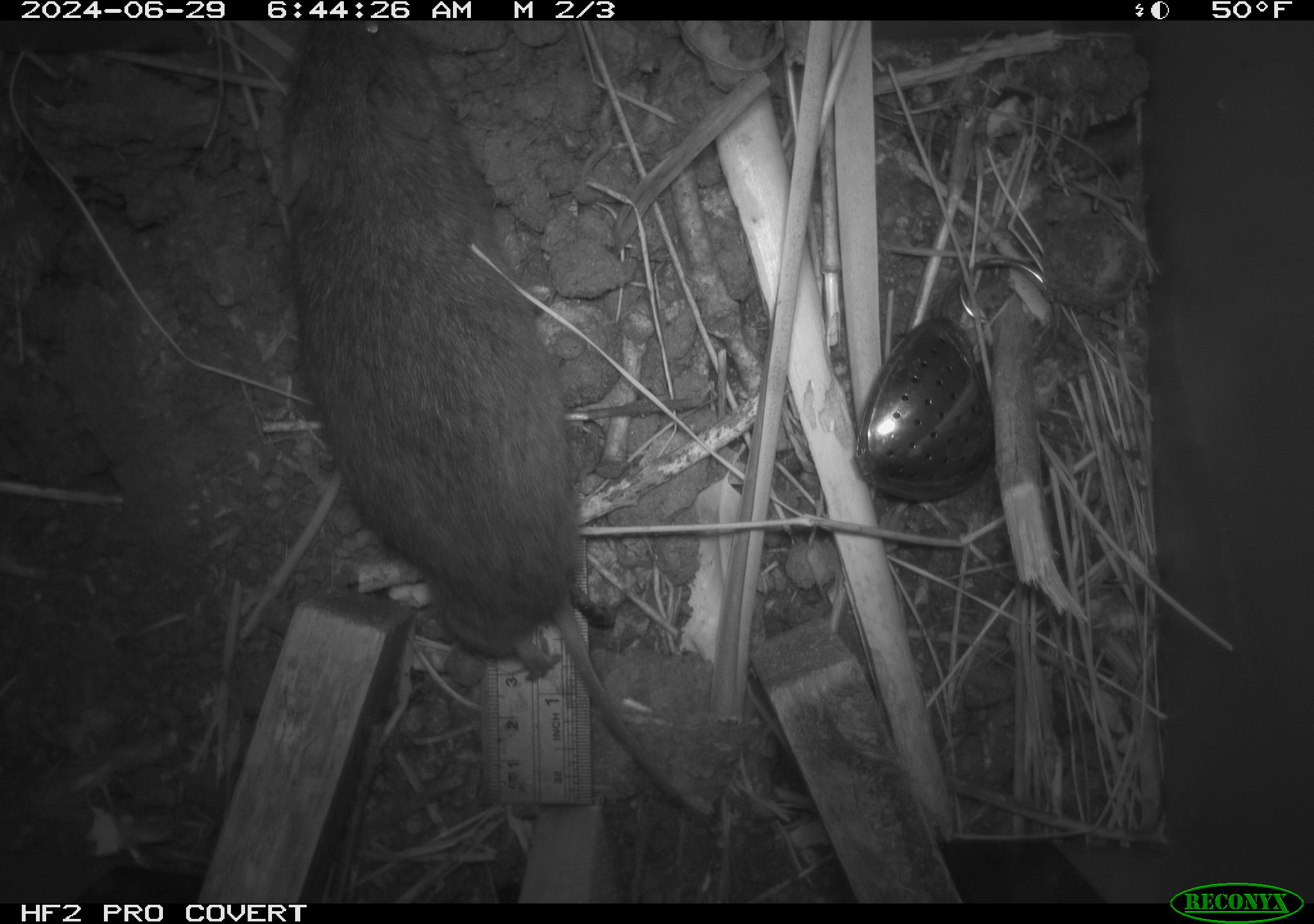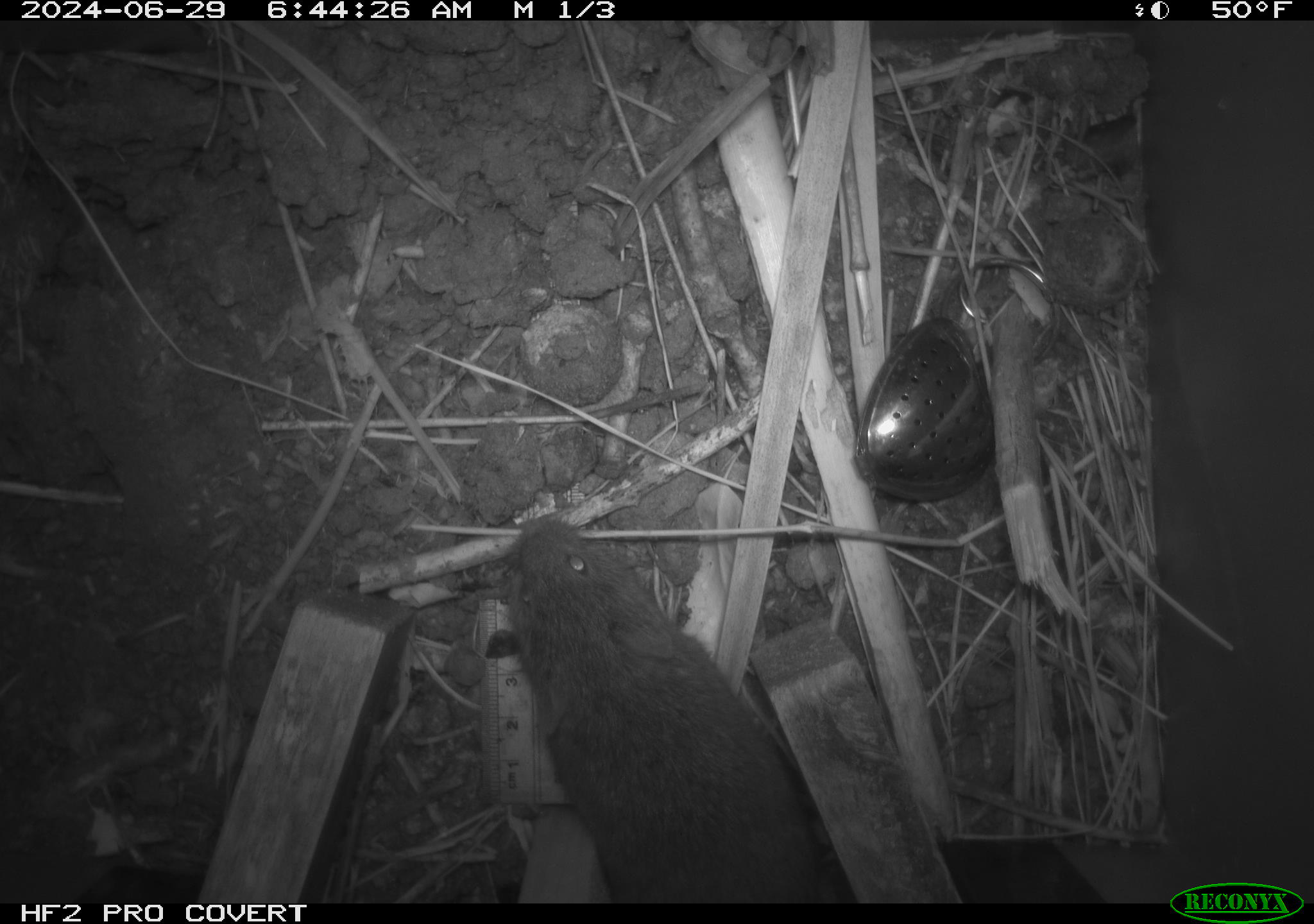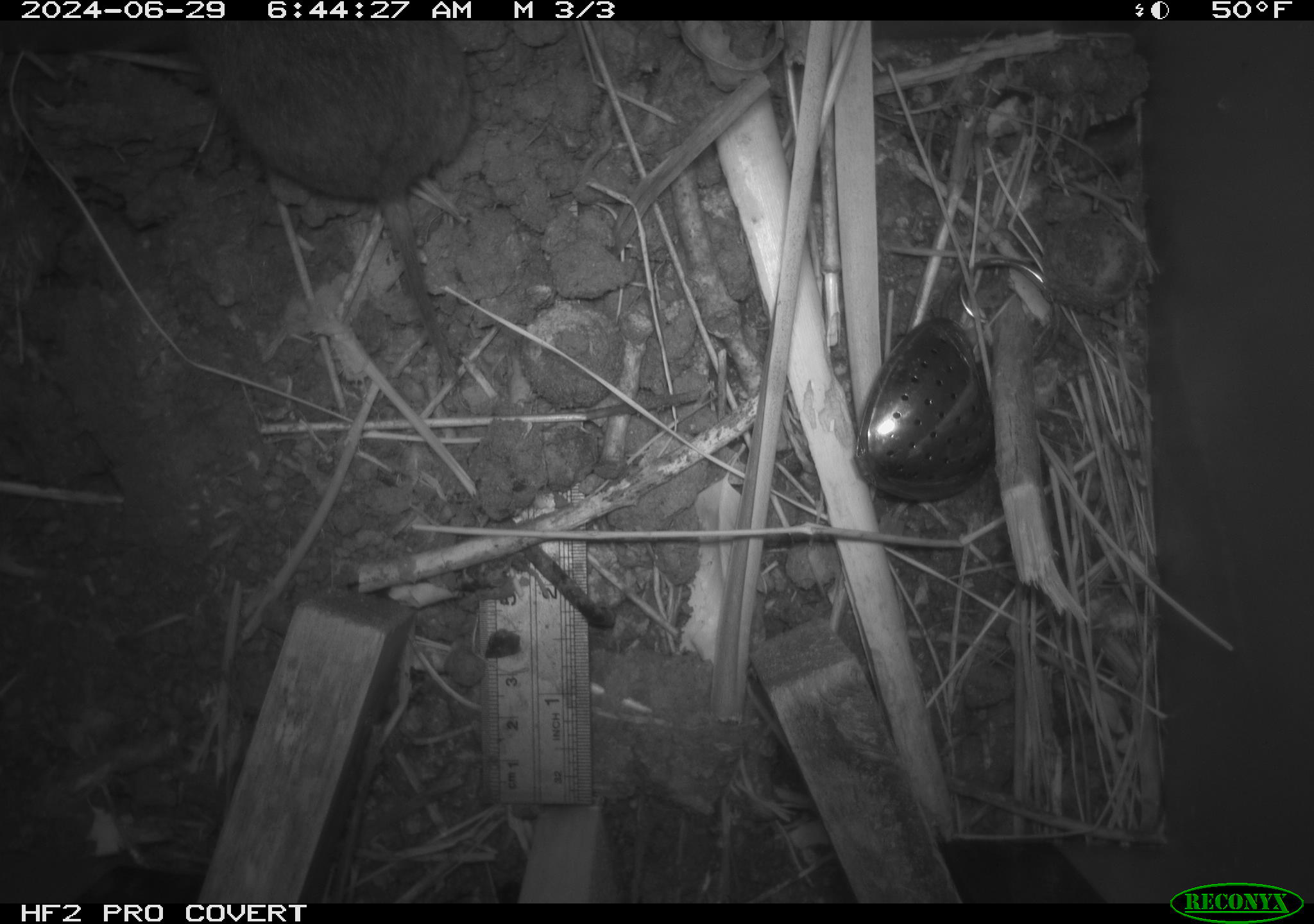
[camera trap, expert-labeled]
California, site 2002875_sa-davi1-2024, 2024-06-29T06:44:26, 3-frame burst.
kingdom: Animalia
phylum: Chordata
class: Mammalia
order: Rodentia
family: Cricetidae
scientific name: Arvicolinae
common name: voles, lemmings, and muskrats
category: arvicolinae subfamily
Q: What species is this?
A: Arvicolinae subfamily (voles, lemmings, and muskrats) (Arvicolinae).